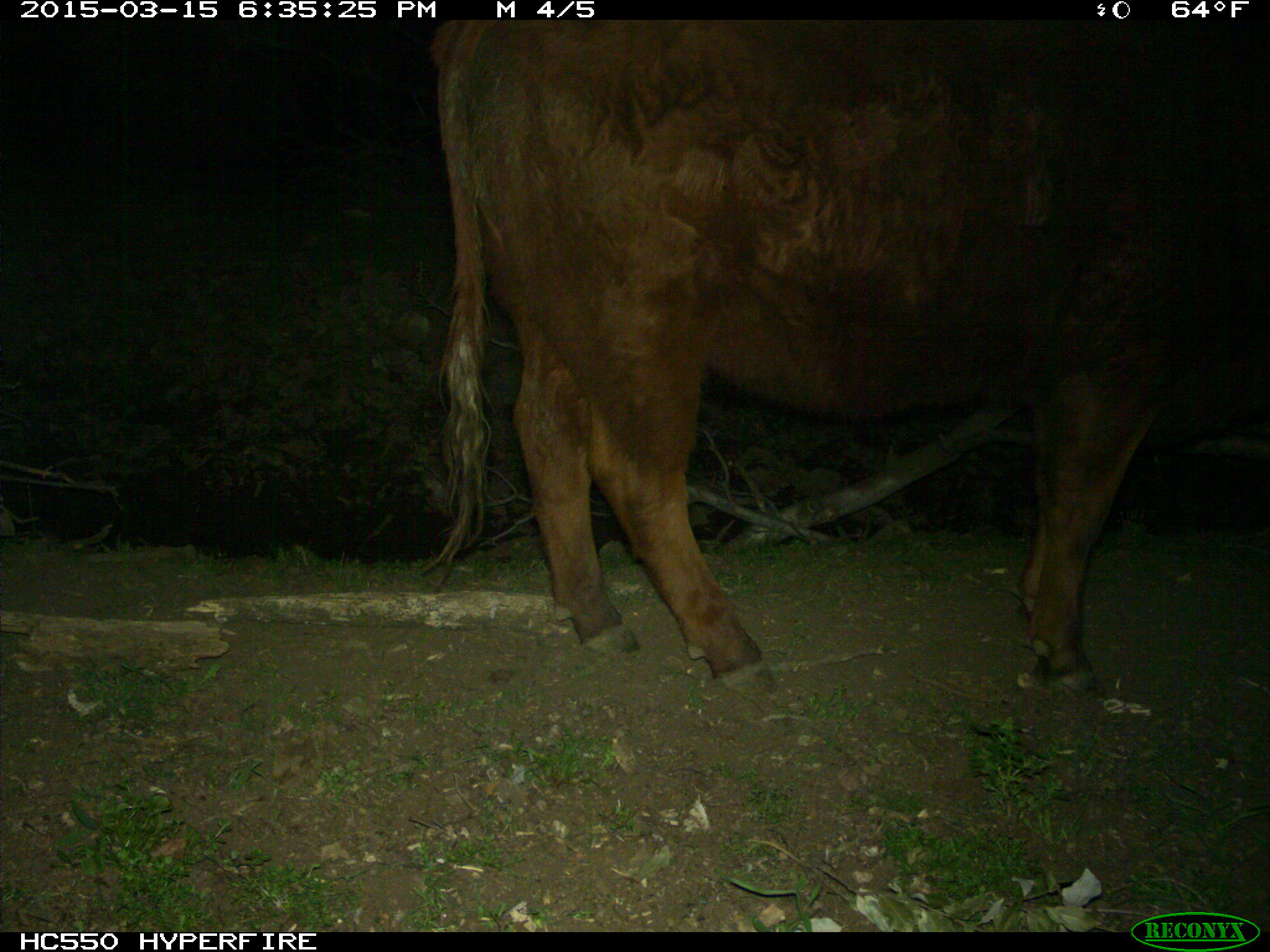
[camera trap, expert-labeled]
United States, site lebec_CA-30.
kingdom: Animalia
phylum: Chordata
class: Mammalia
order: Artiodactyla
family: Bovidae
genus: Bos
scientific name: Bos taurus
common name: domestic cow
Bos taurus (domestic cow).